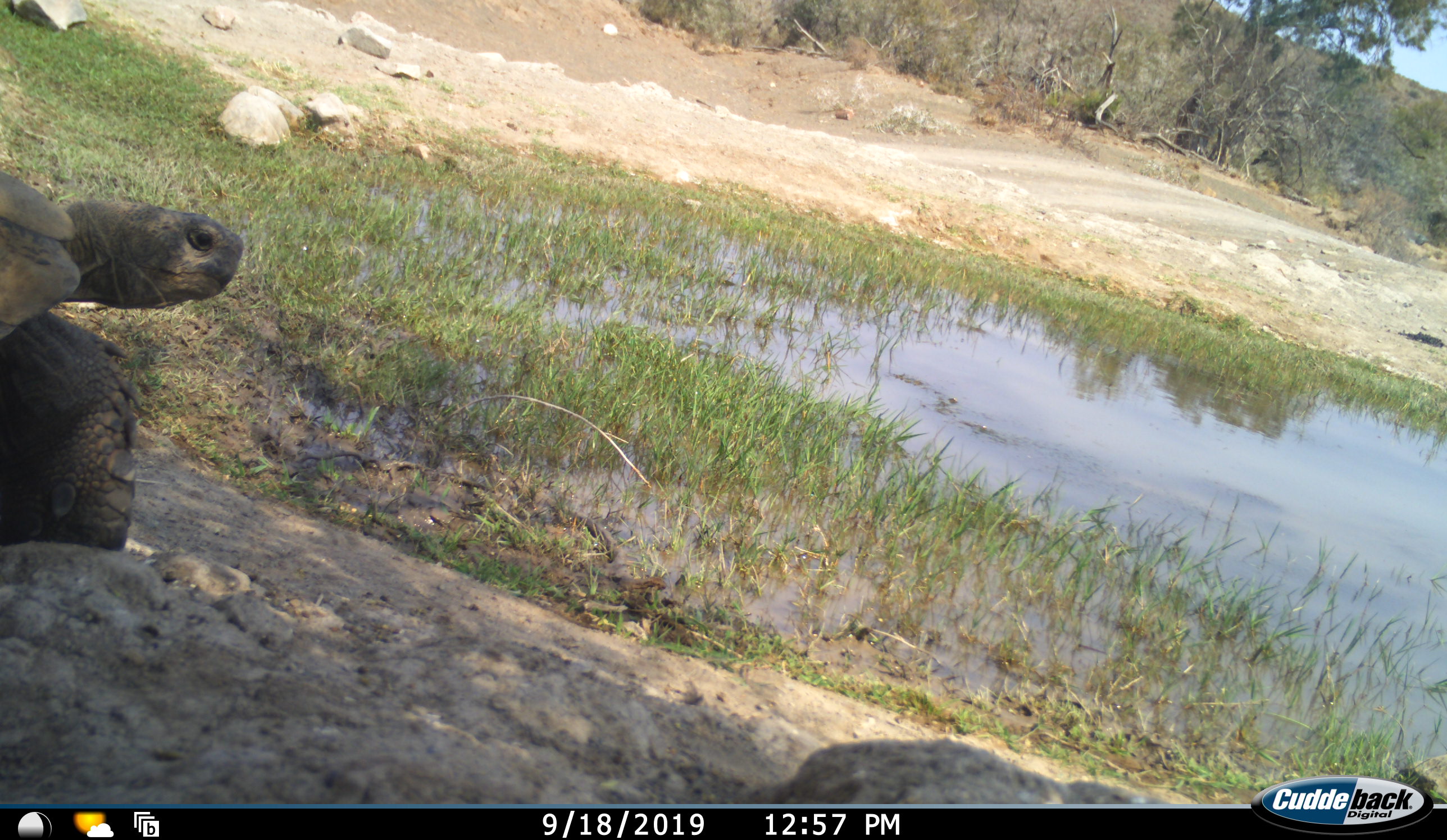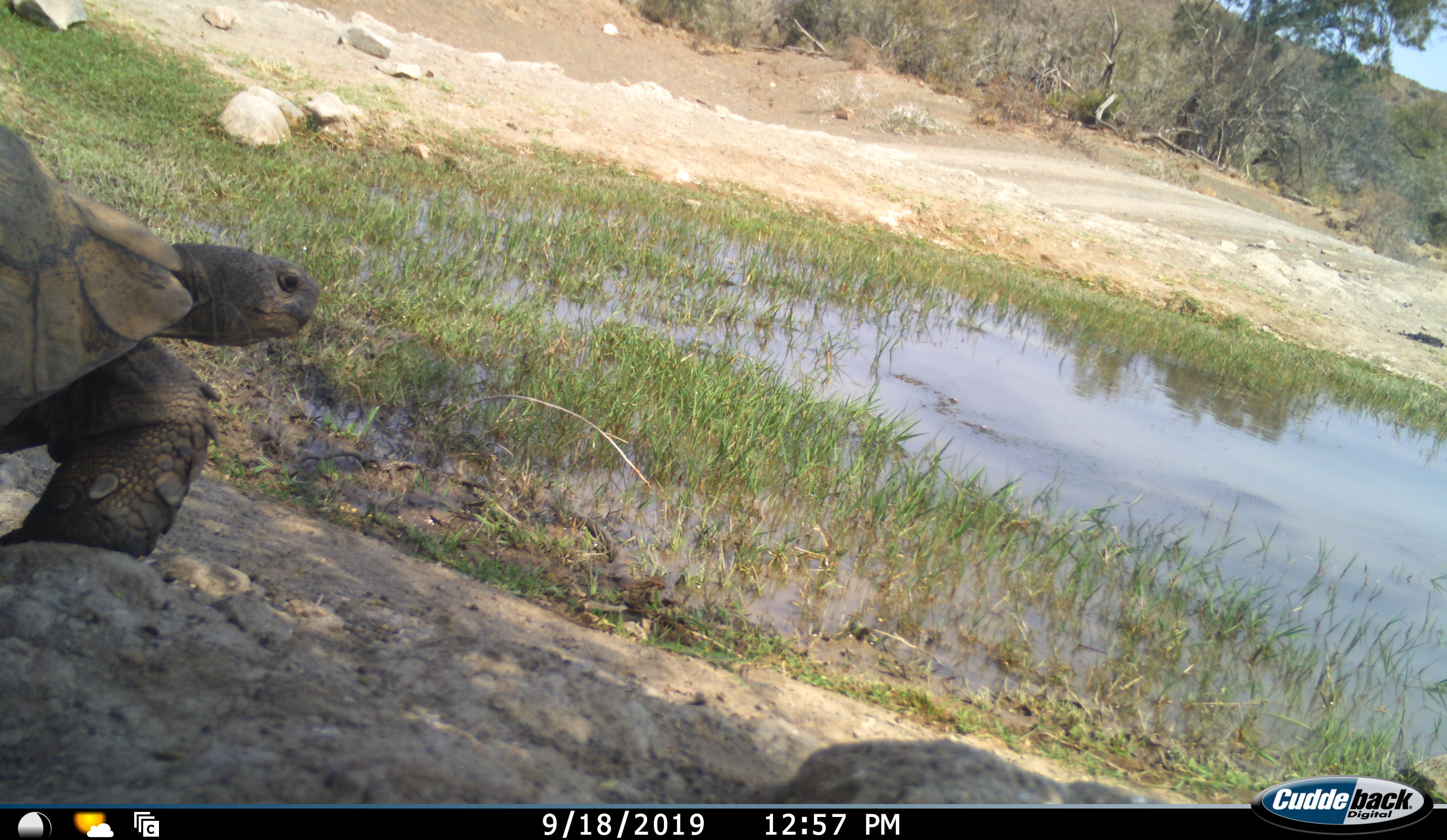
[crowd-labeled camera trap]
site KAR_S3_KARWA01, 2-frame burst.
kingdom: Animalia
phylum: Chordata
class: Reptilia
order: Testudines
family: Testudinidae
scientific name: Testudinidae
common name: tortoise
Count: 1.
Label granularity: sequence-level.